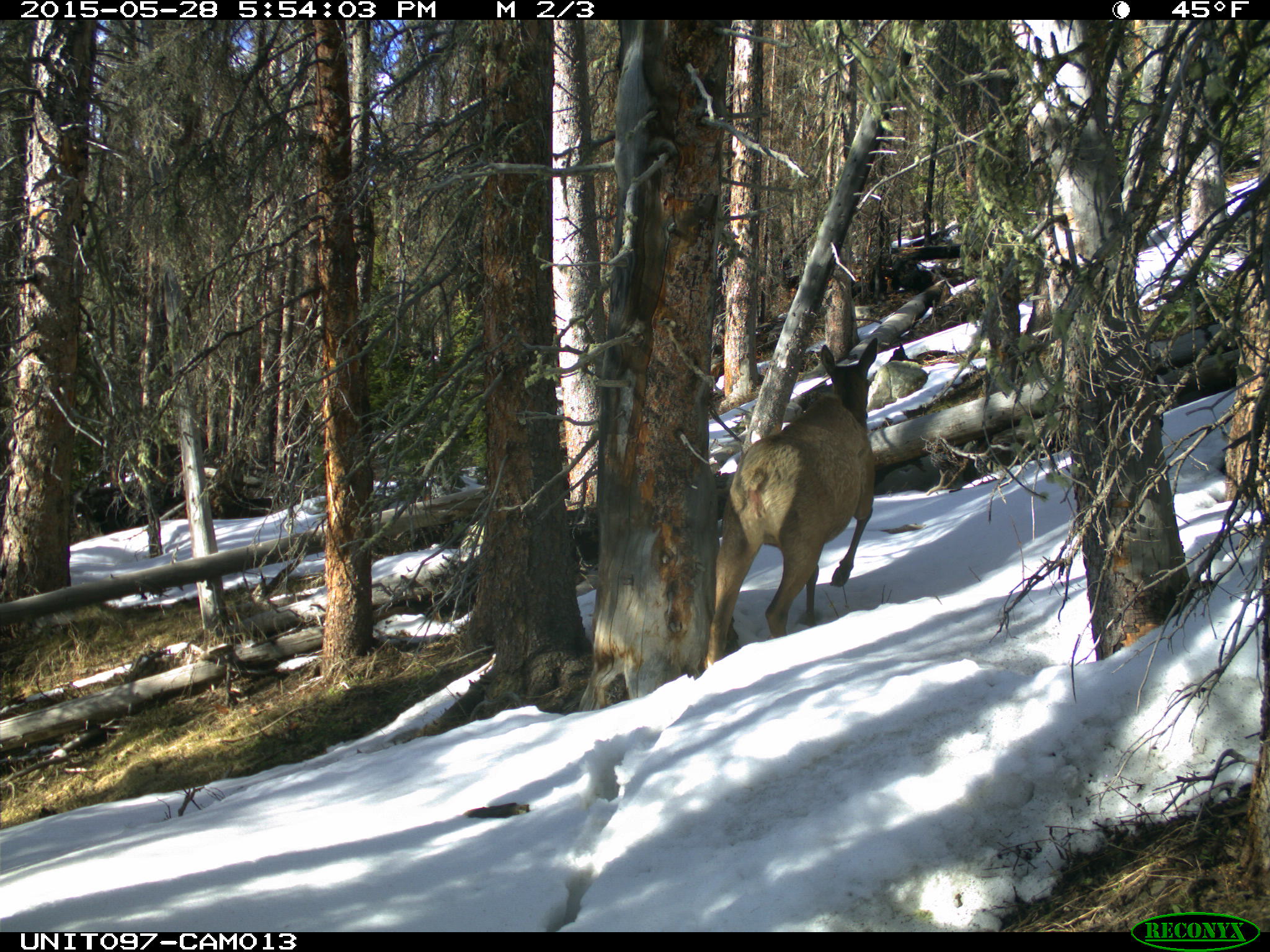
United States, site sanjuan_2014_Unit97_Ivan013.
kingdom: Animalia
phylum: Chordata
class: Mammalia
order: Artiodactyla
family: Cervidae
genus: Cervus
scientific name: Cervus elaphus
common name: red deer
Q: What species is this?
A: Cervus elaphus (red deer).